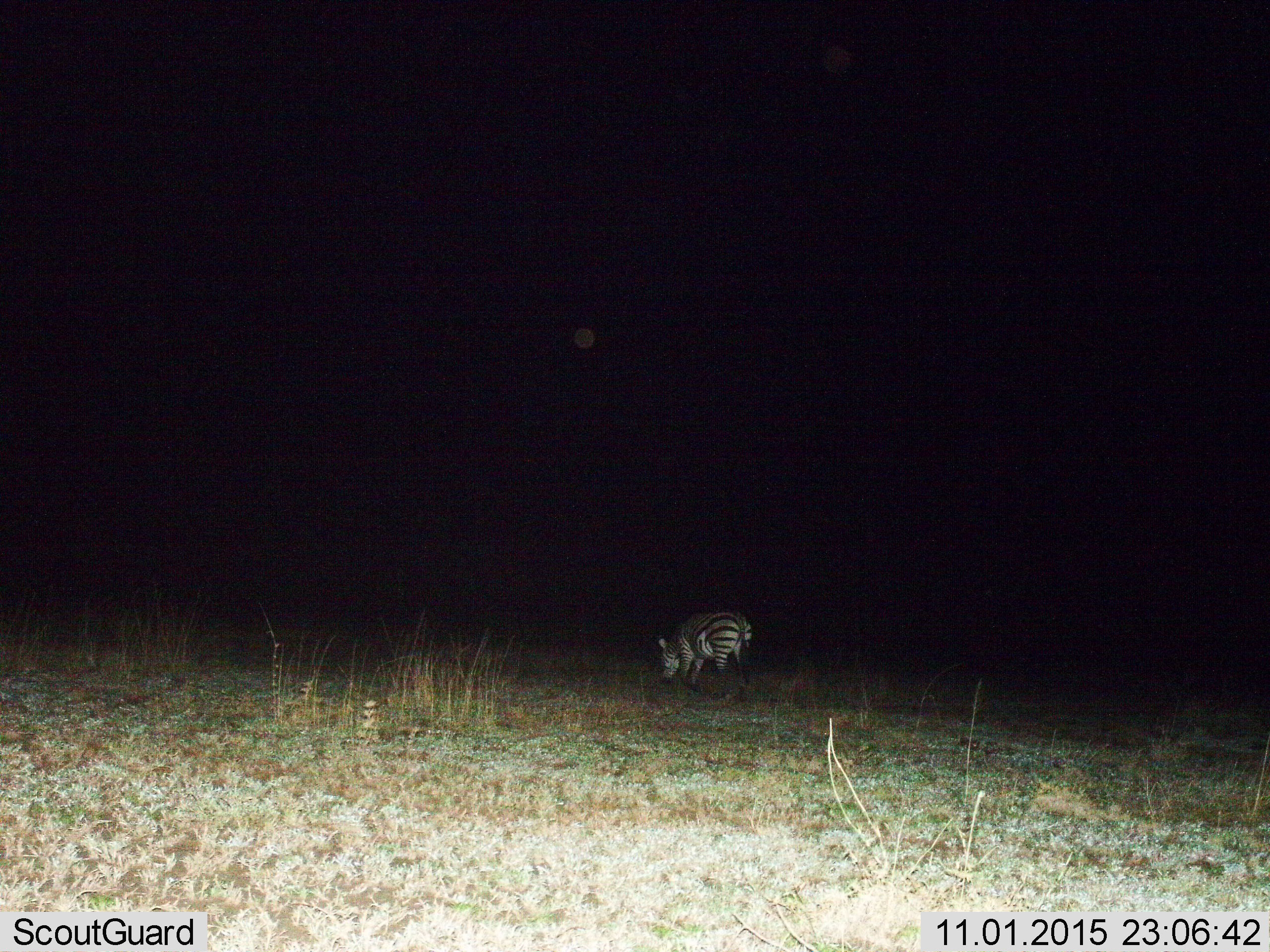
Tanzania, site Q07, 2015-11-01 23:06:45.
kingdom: Animalia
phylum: Chordata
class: Mammalia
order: Perissodactyla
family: Equidae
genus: Equus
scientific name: Equus quagga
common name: plains zebra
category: zebra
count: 1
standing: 30%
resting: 0%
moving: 10%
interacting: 0%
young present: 0%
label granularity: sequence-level